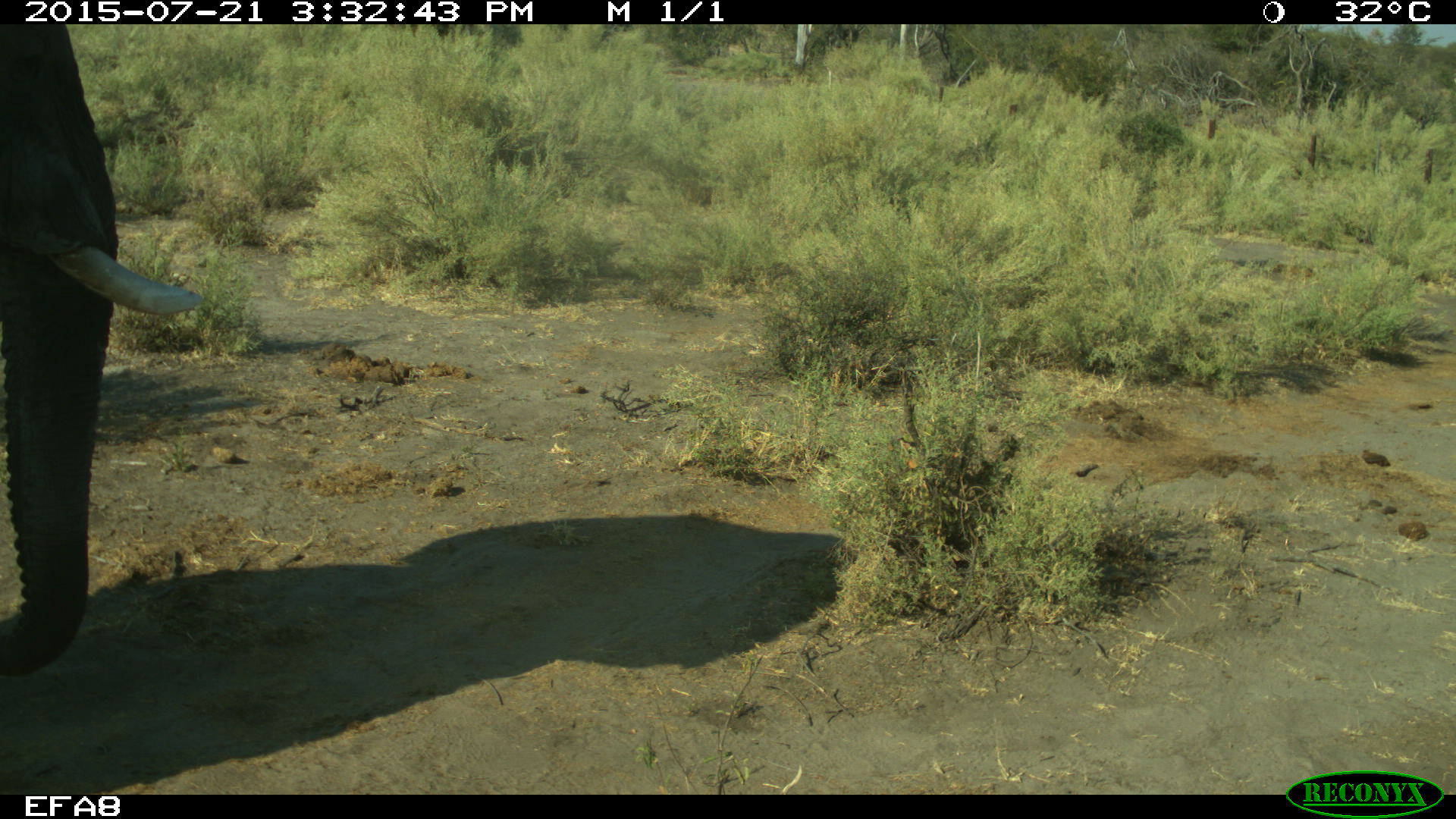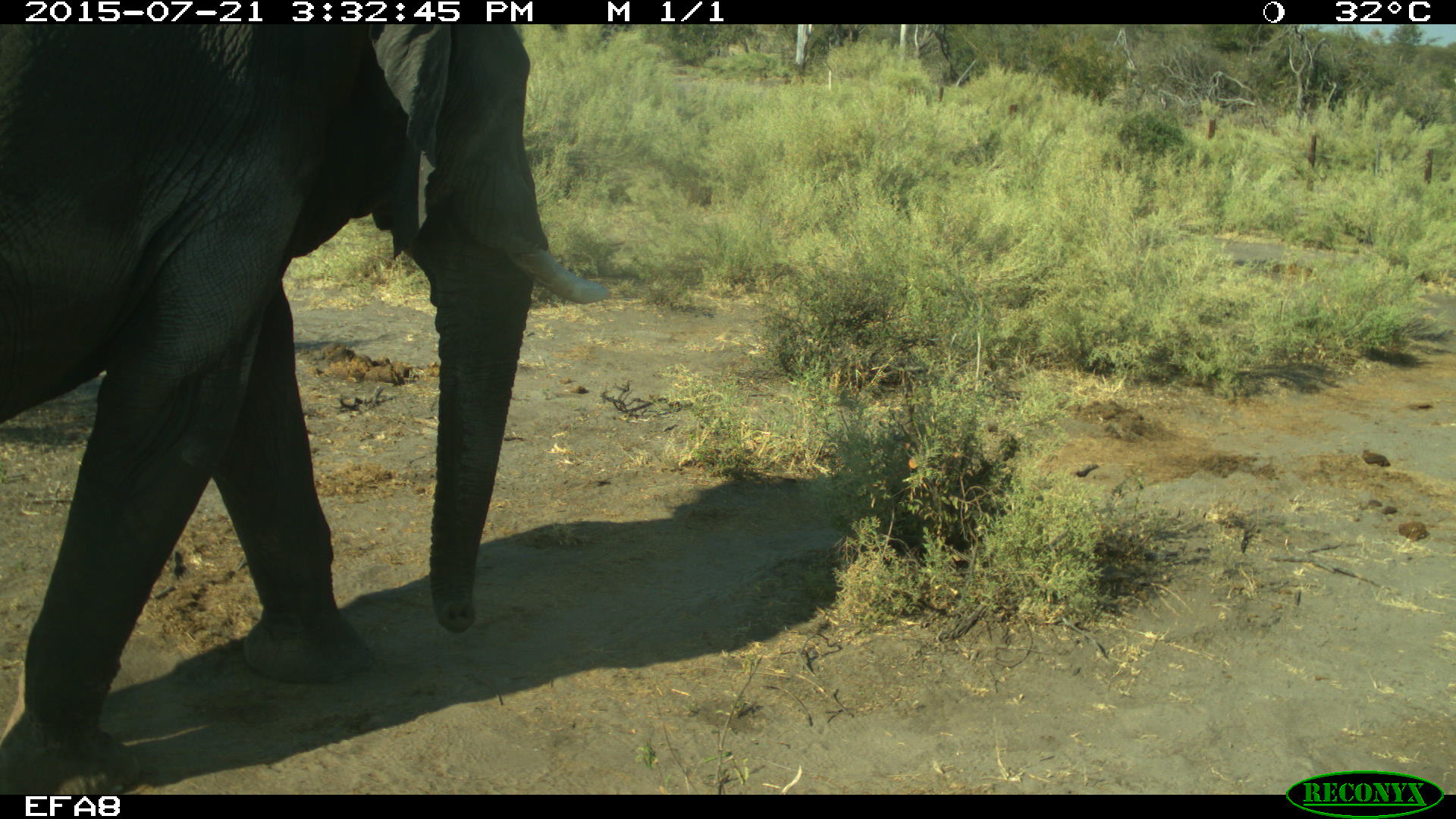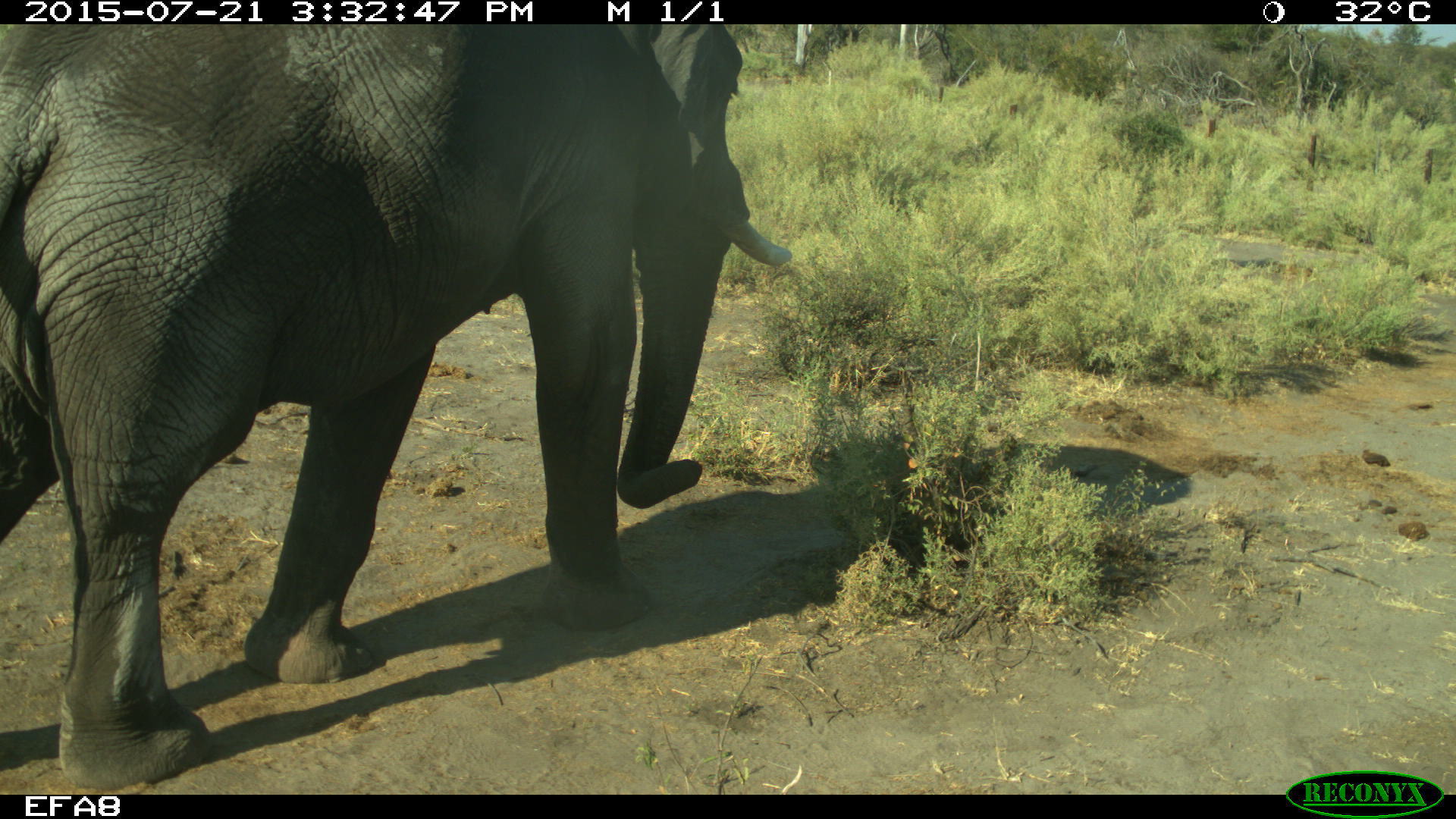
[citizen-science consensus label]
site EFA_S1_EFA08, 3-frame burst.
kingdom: Animalia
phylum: Chordata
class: Mammalia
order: Proboscidea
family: Elephantidae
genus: Loxodonta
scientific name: Loxodonta africana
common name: african bush elephant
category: elephant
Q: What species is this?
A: Elephant (african bush elephant) (Loxodonta africana).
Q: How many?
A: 1.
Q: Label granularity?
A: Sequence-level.